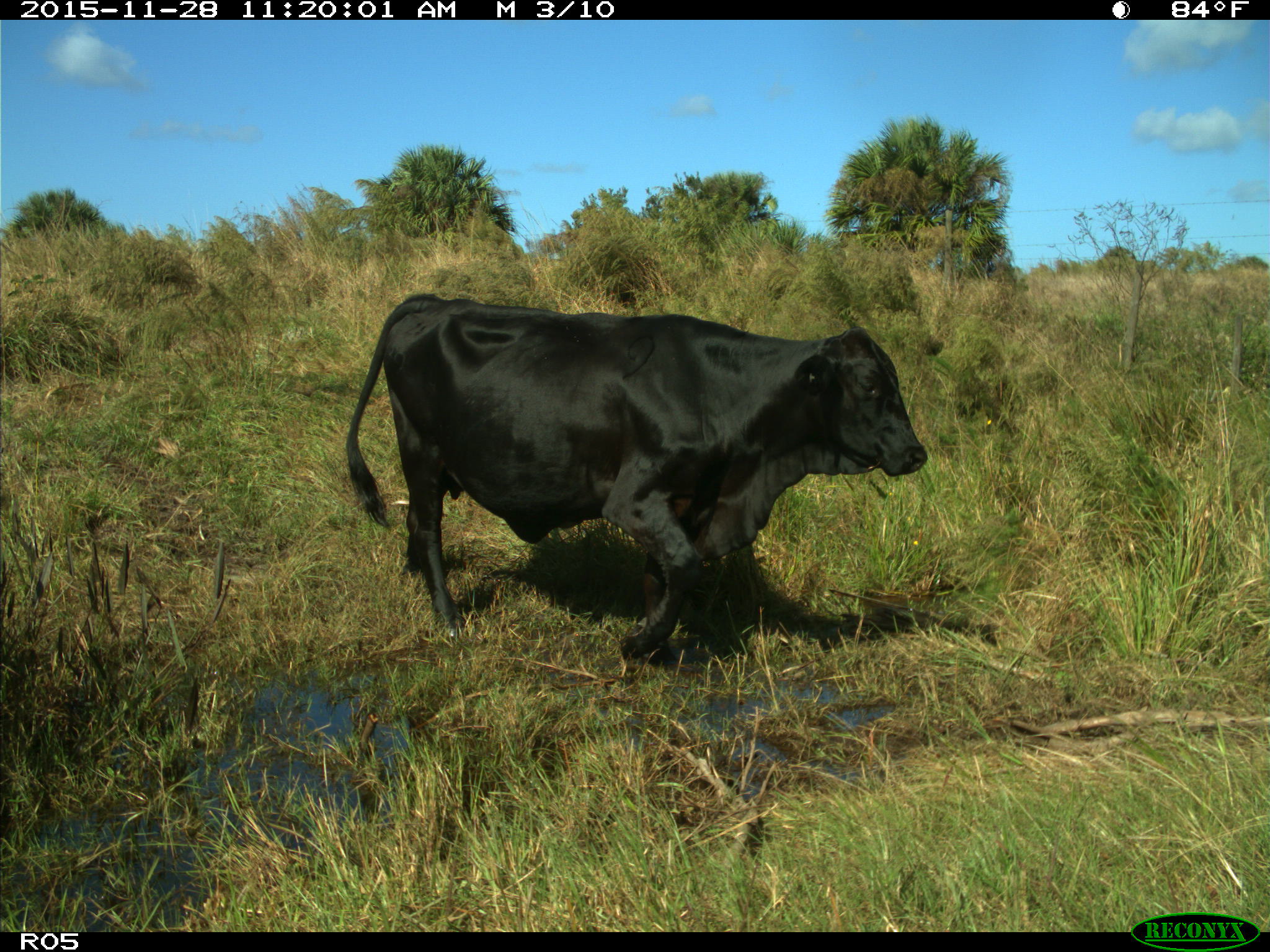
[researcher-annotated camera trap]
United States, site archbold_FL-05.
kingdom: Animalia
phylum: Chordata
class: Mammalia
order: Artiodactyla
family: Bovidae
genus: Bos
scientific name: Bos taurus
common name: domestic cow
Bos taurus (domestic cow).